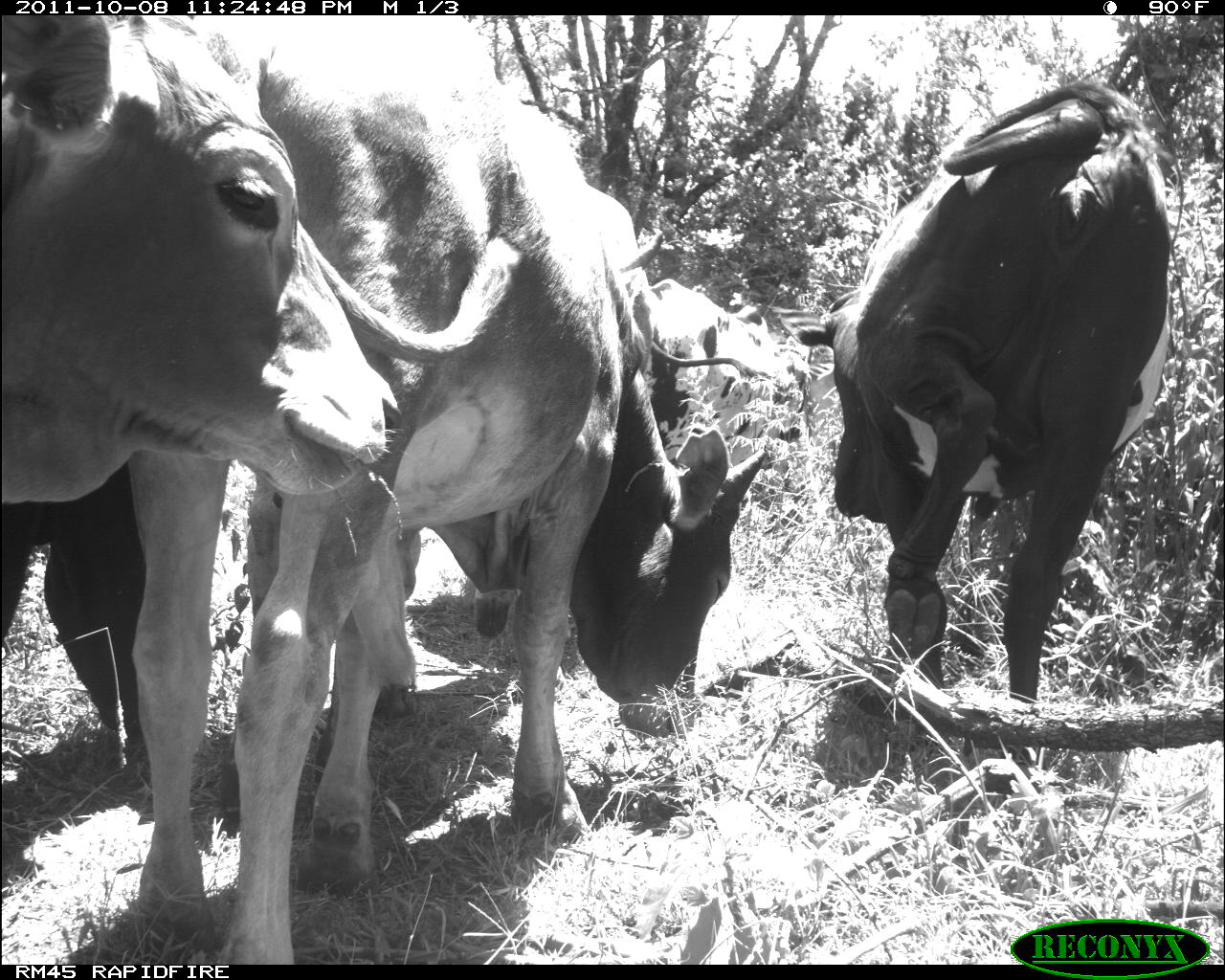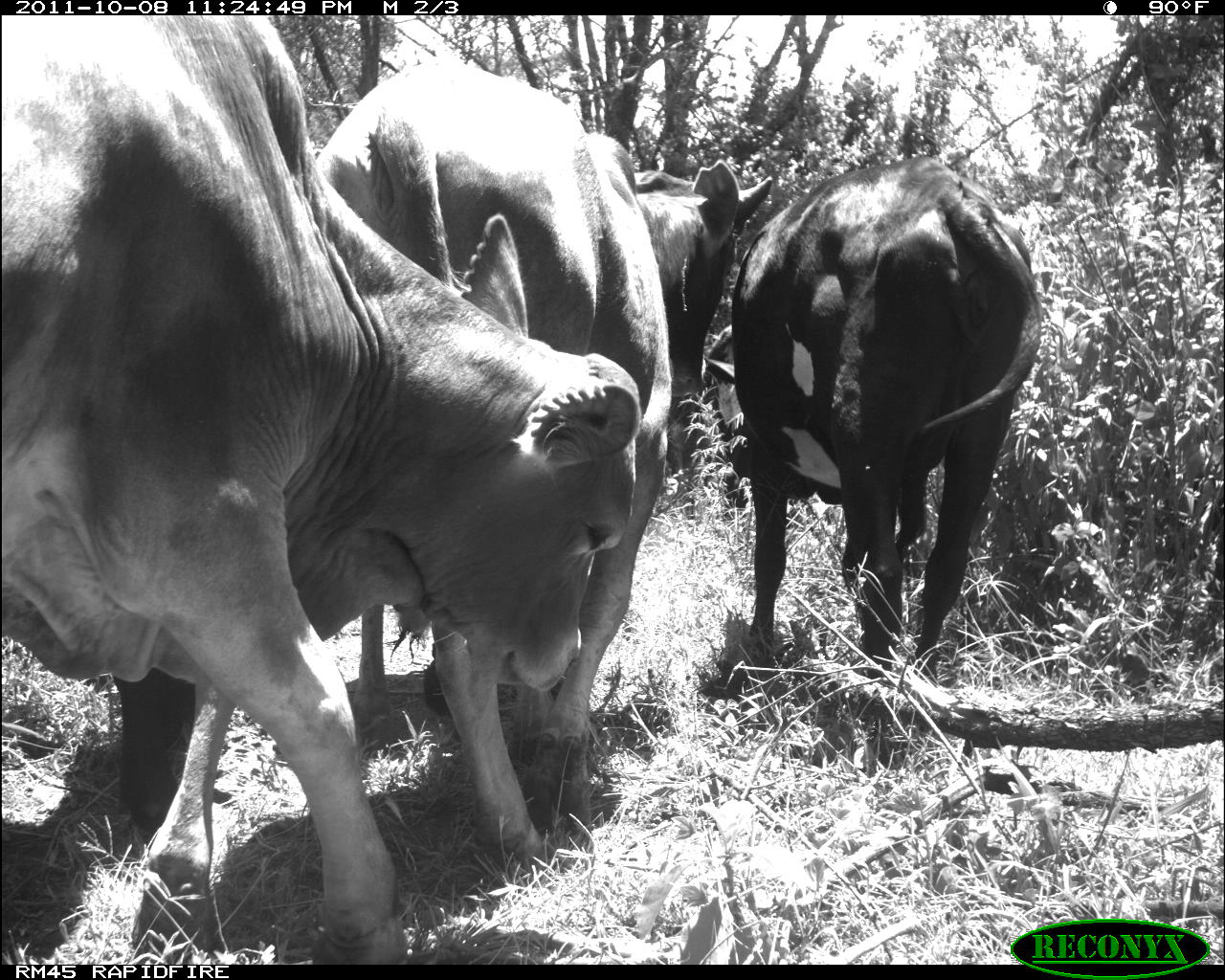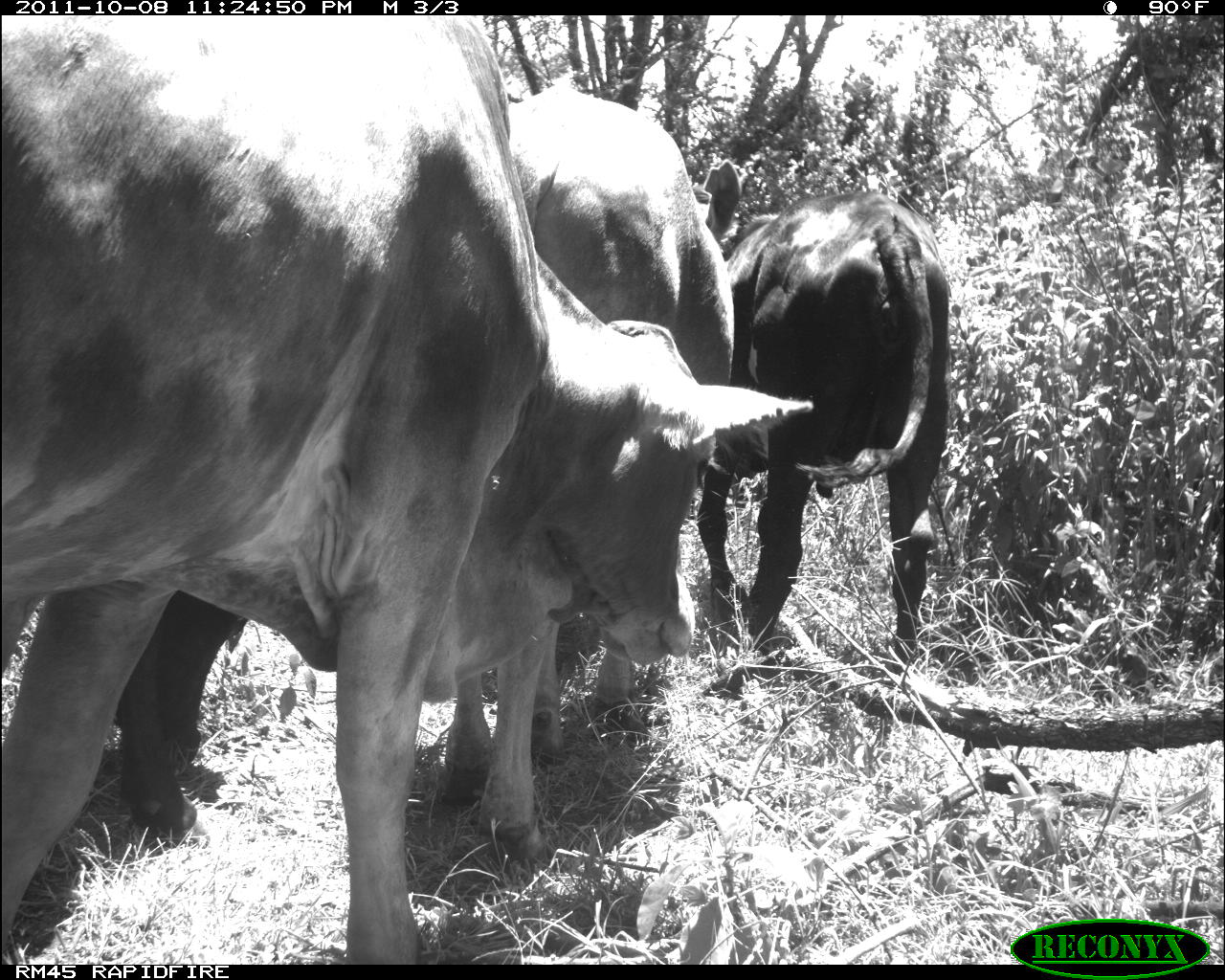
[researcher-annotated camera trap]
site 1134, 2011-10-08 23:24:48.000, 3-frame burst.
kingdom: Animalia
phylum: Chordata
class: Mammalia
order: Artiodactyla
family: Bovidae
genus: Bos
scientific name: Bos taurus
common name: domestic cattle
Bos taurus (domestic cattle), count 5.